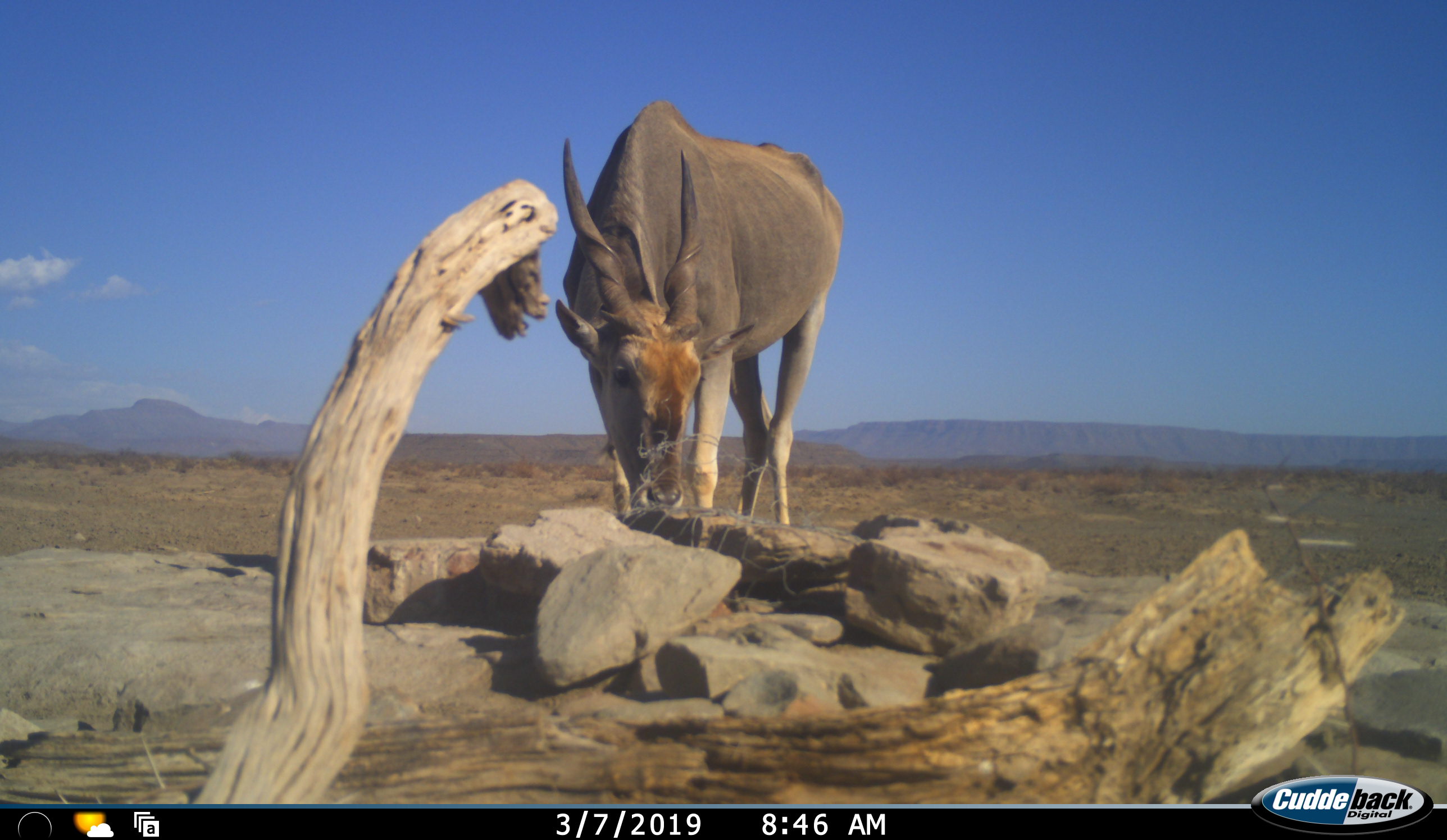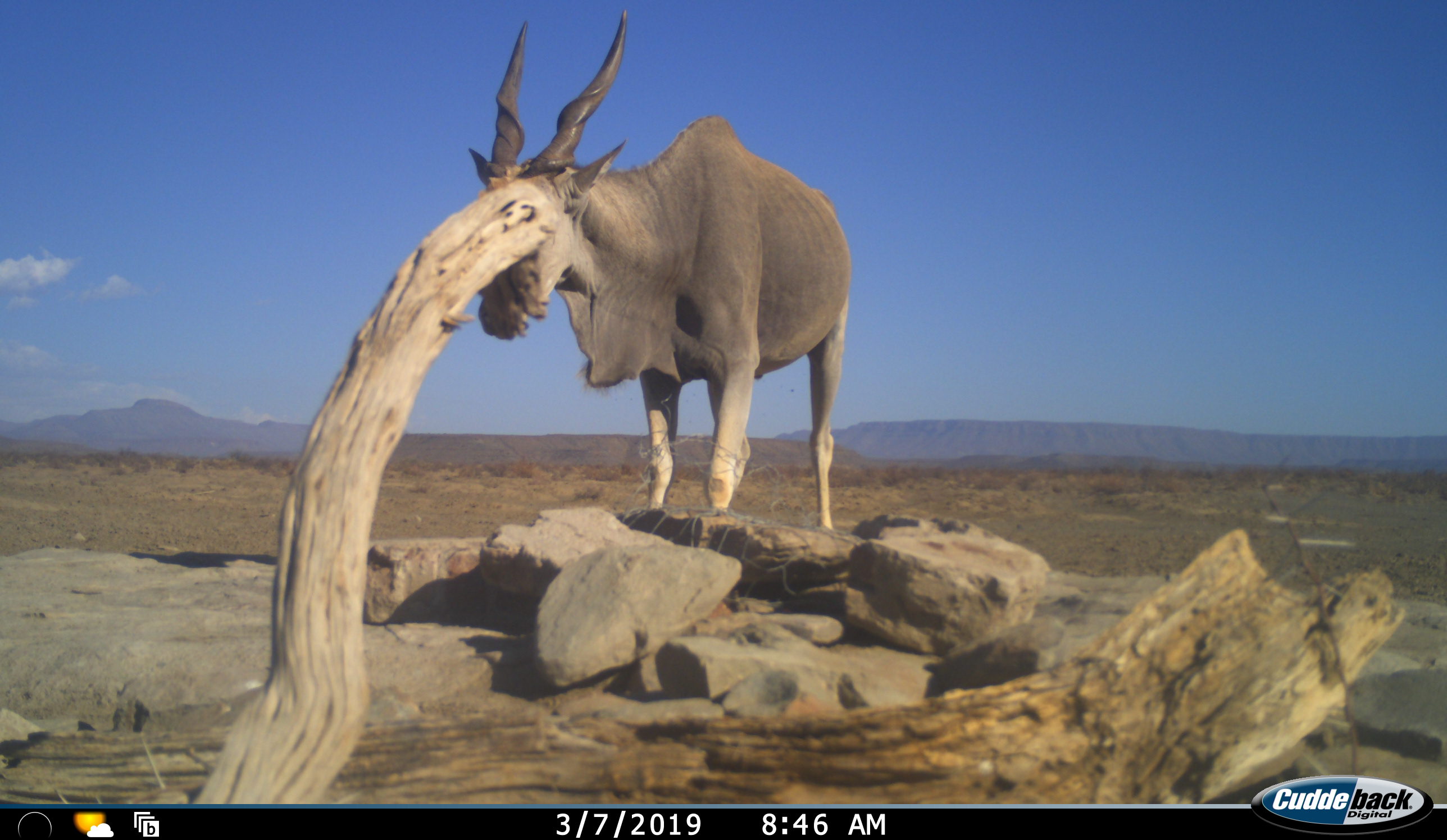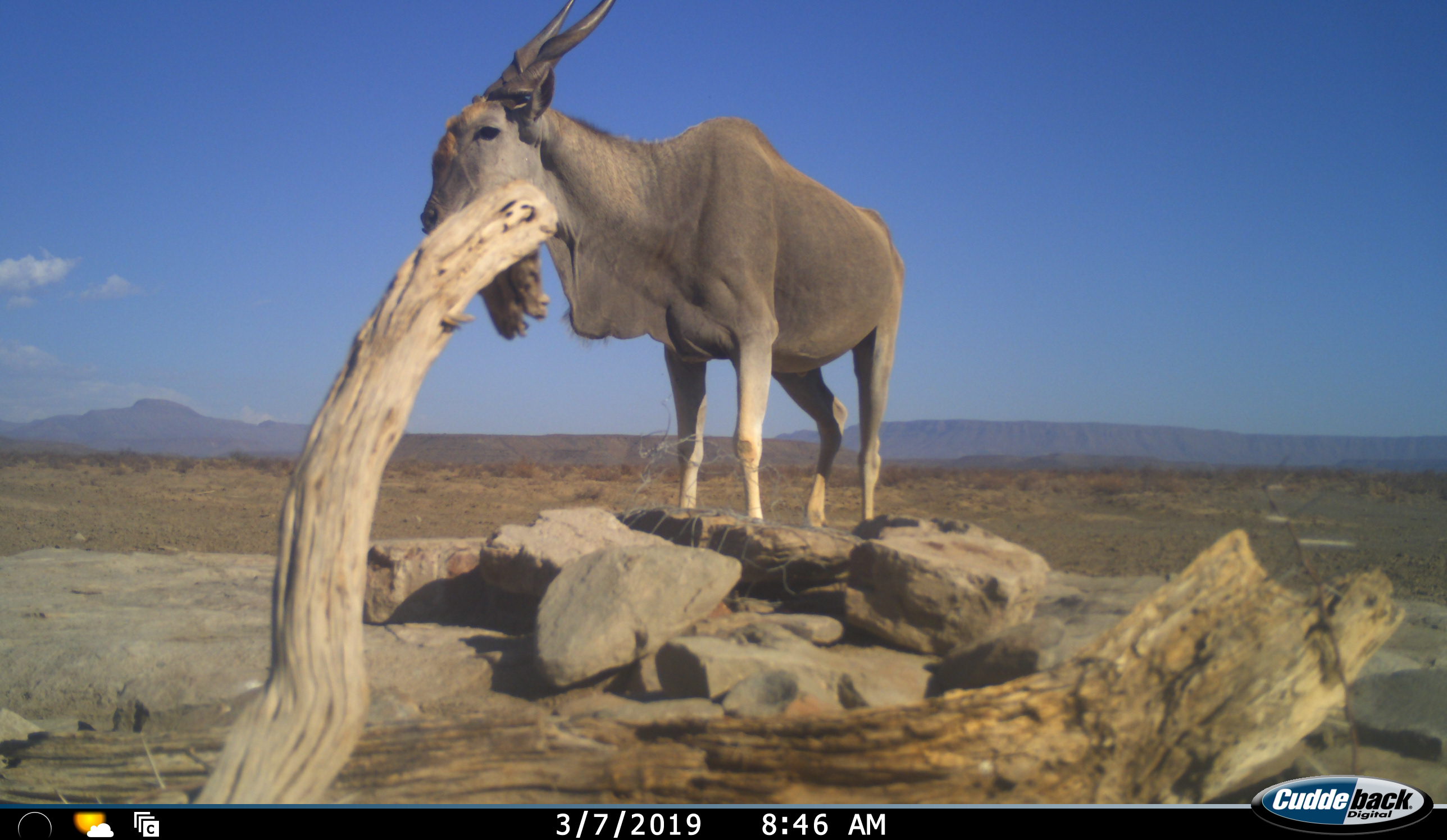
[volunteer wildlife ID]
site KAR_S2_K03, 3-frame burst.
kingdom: Animalia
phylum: Chordata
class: Mammalia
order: Artiodactyla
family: Bovidae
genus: Tragelaphus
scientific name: Tragelaphus oryx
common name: eland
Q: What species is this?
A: Eland (Tragelaphus oryx).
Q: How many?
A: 1.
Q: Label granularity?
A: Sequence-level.